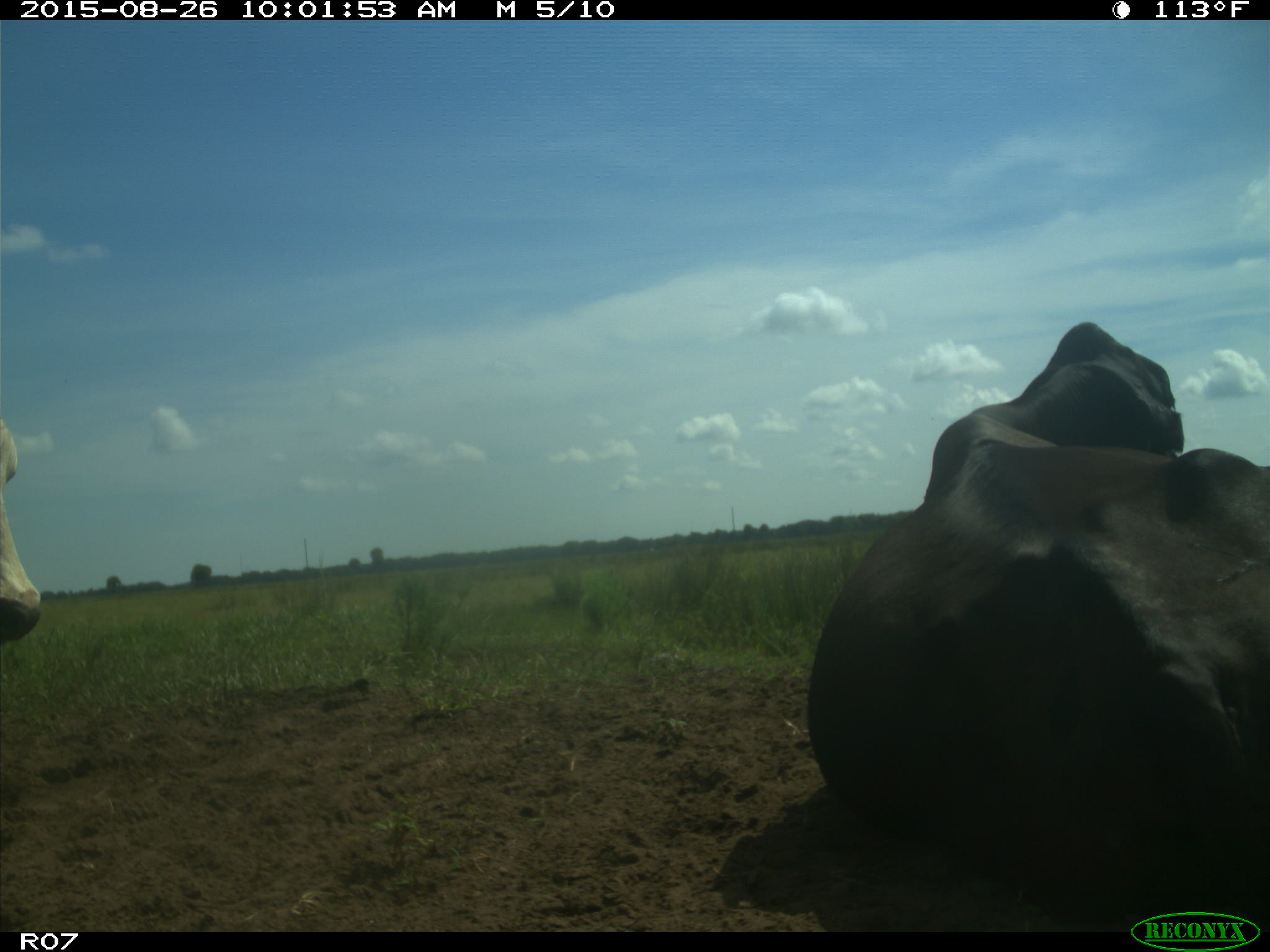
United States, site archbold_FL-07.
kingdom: Animalia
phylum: Chordata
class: Mammalia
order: Artiodactyla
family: Bovidae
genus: Bos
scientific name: Bos taurus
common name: domestic cow